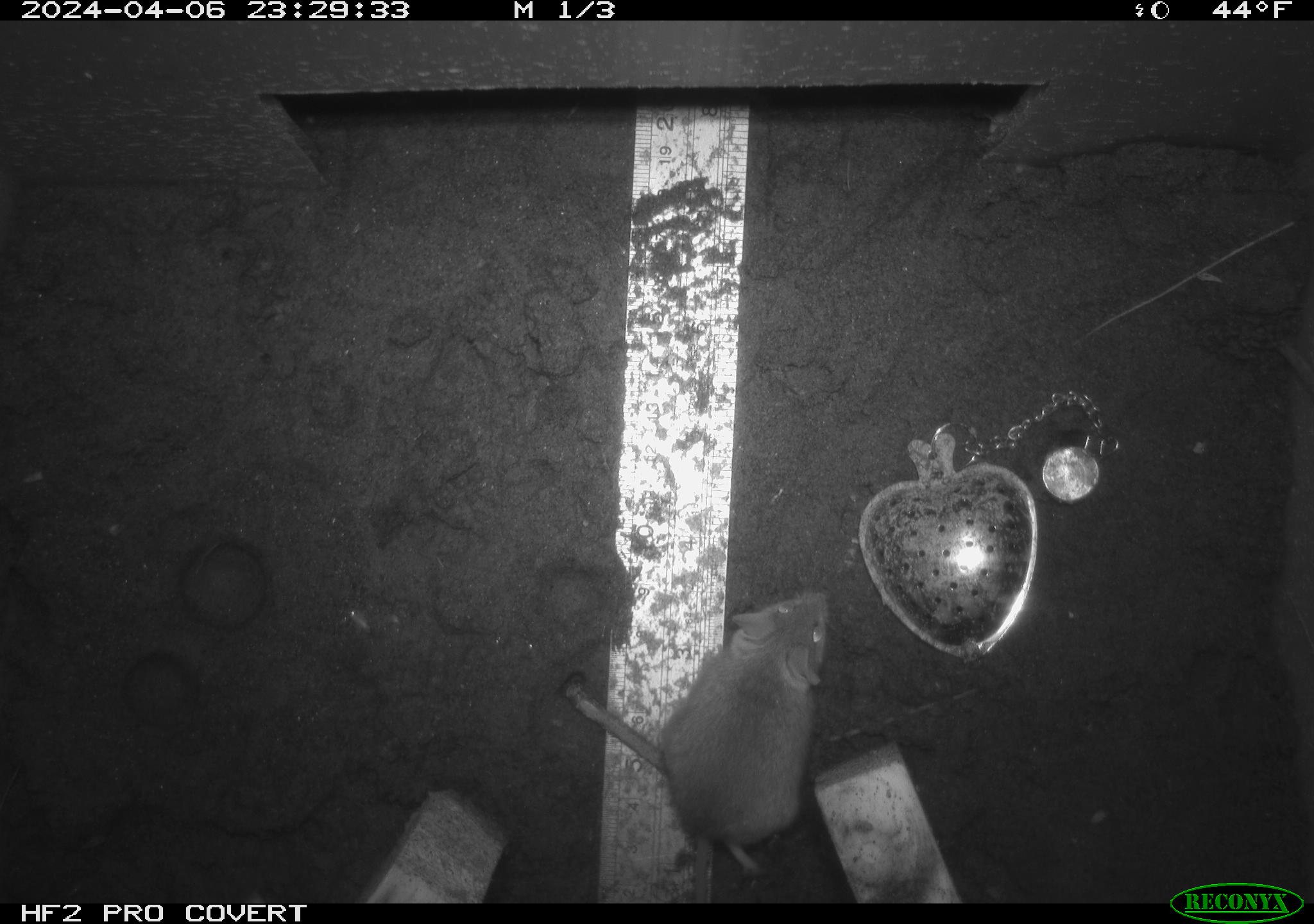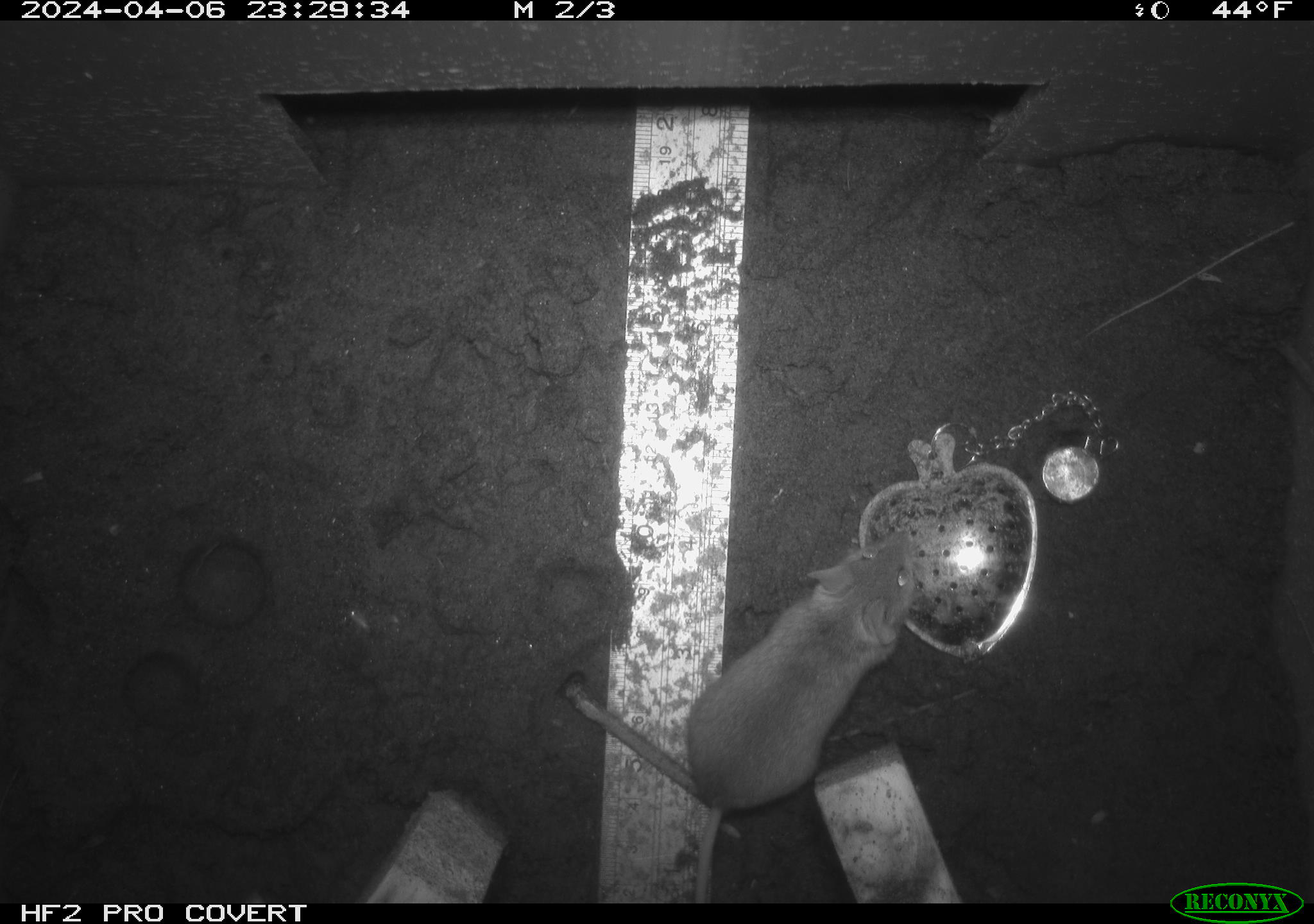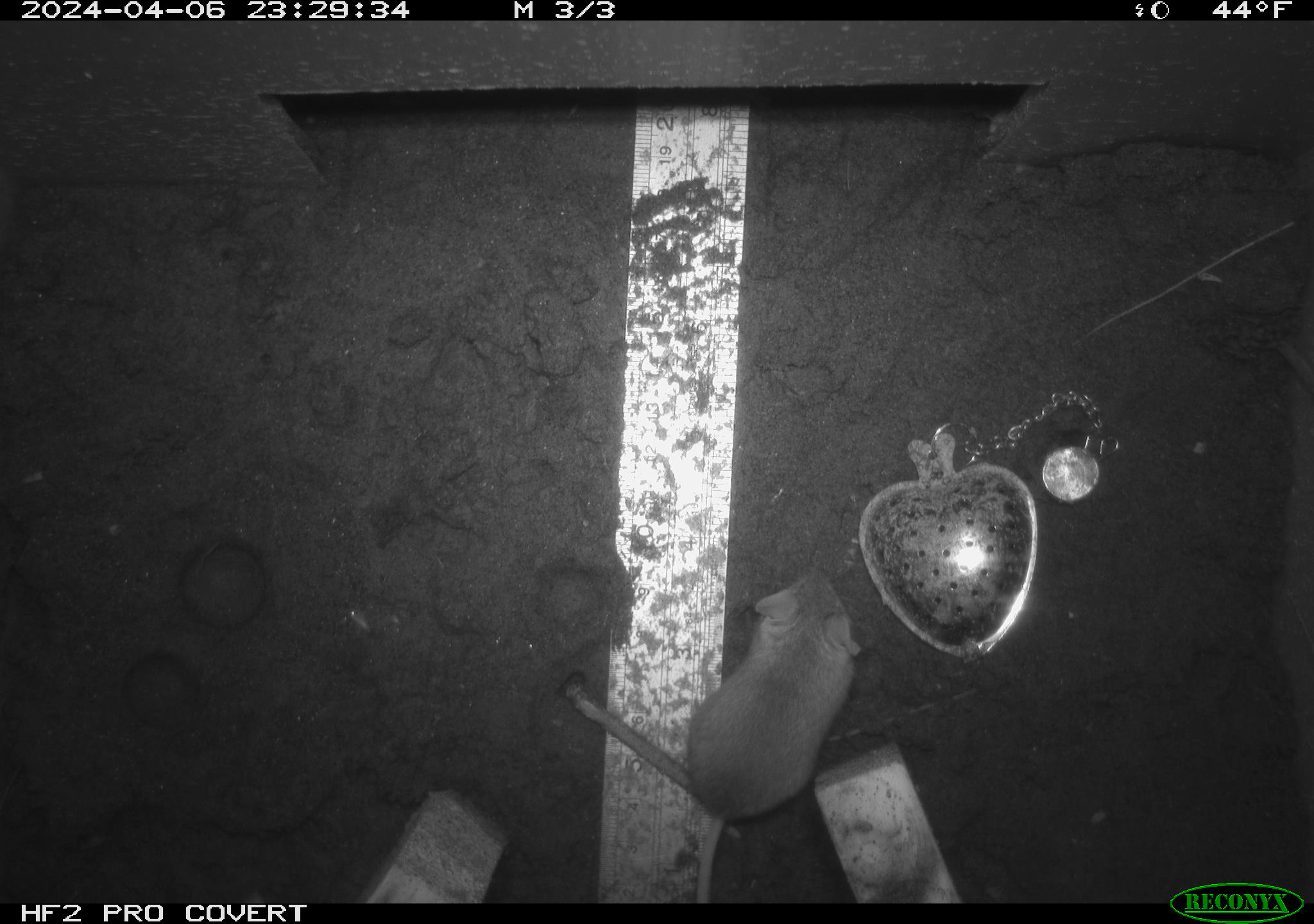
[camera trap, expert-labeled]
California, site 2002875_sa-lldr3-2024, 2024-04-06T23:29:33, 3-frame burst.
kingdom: Animalia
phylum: Chordata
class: Mammalia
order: Rodentia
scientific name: Rodentia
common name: mouse species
Mouse species (Rodentia).